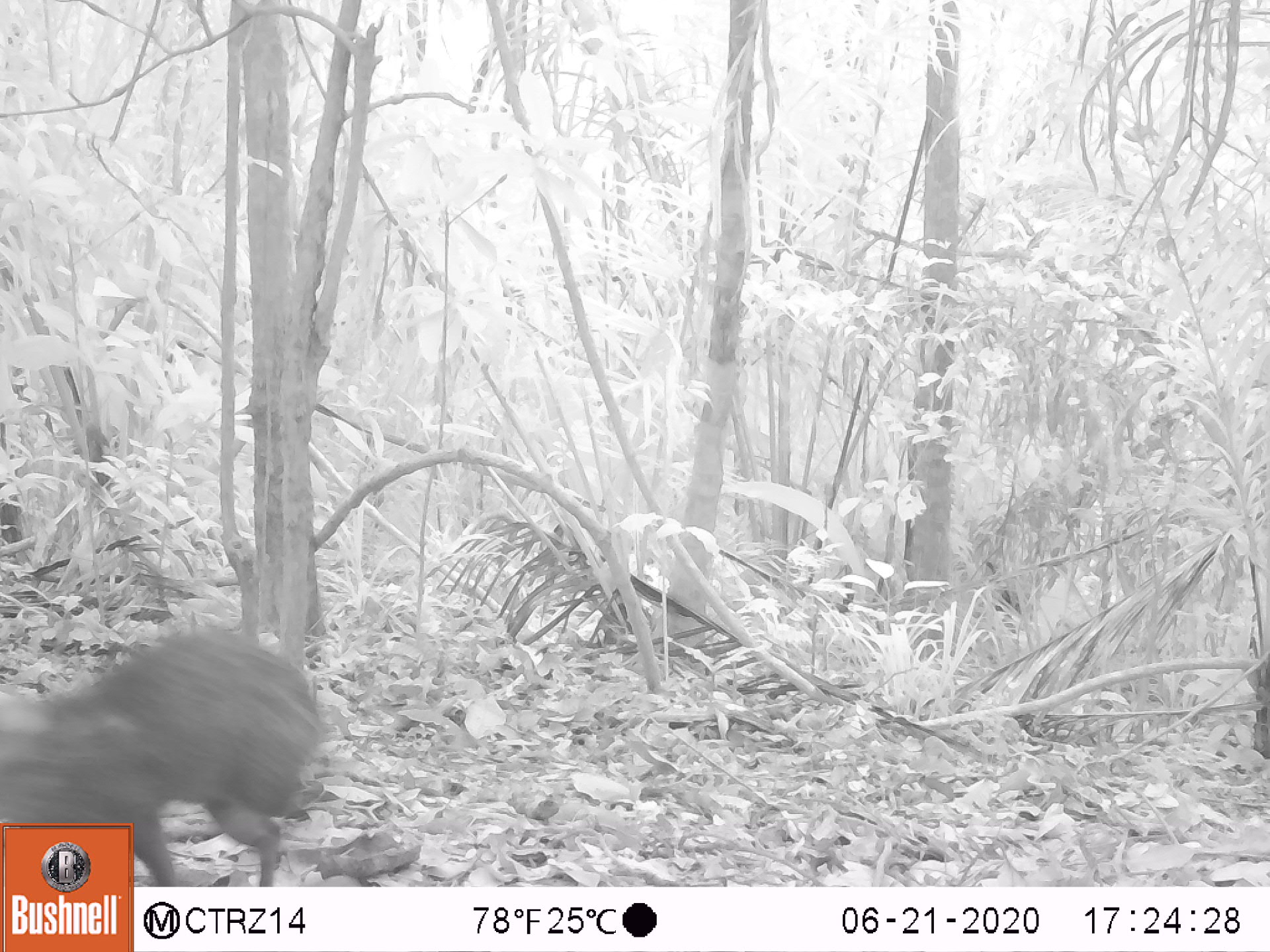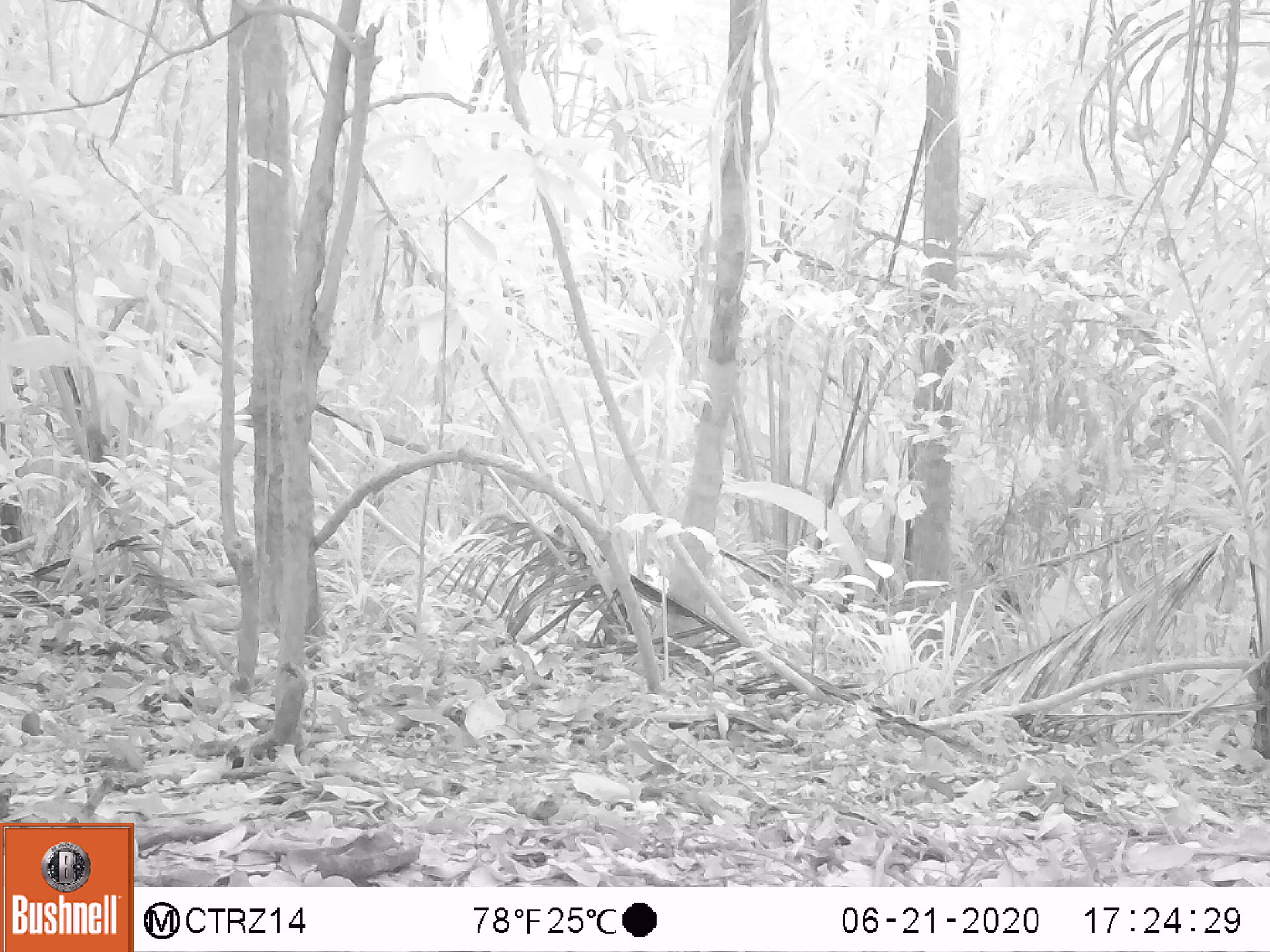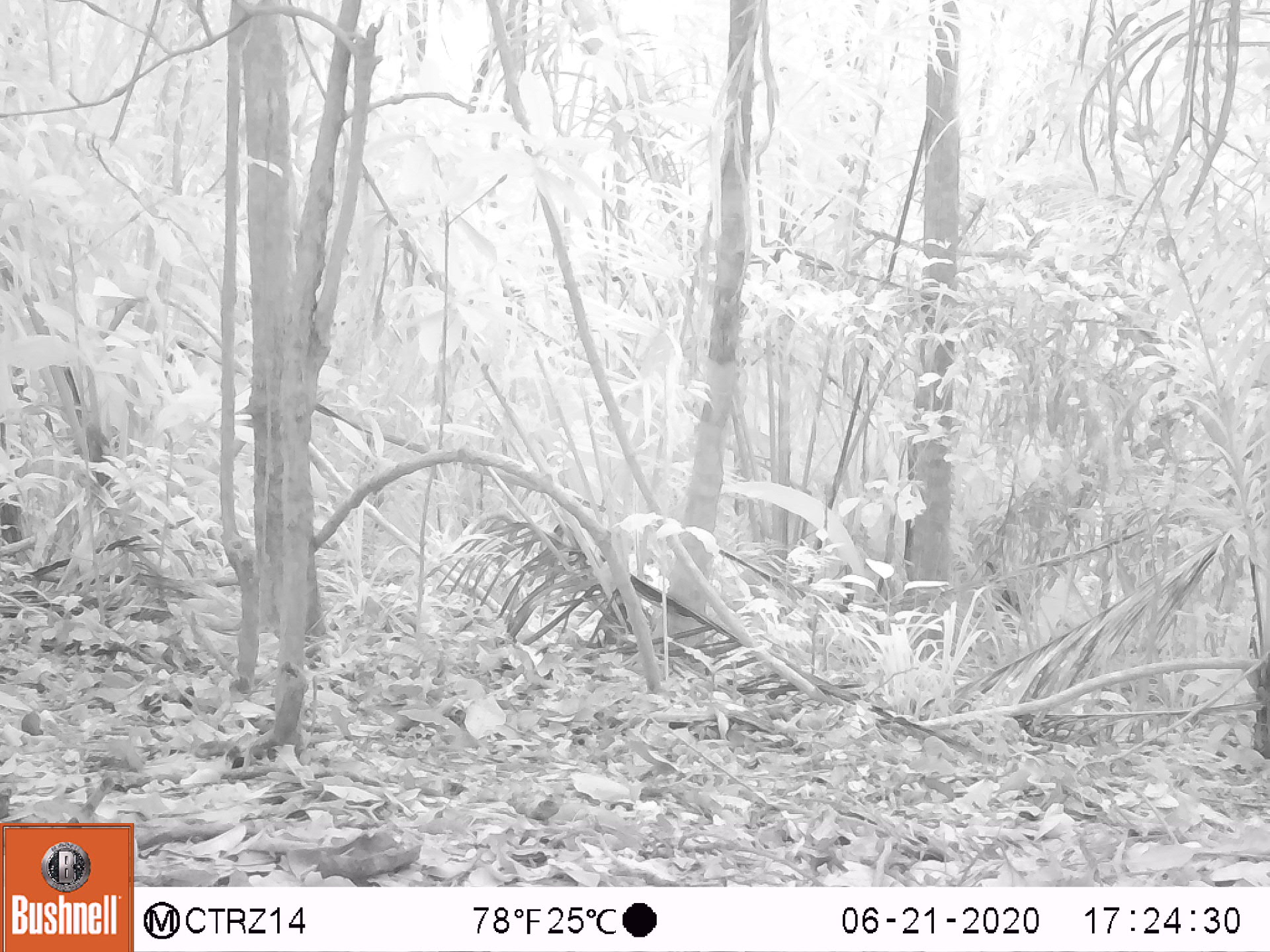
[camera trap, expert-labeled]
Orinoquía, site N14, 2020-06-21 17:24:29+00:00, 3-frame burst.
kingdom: Animalia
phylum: Chordata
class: Mammalia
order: Rodentia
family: Dasyproctidae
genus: Dasyprocta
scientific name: Dasyprocta fuliginosa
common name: black agouti